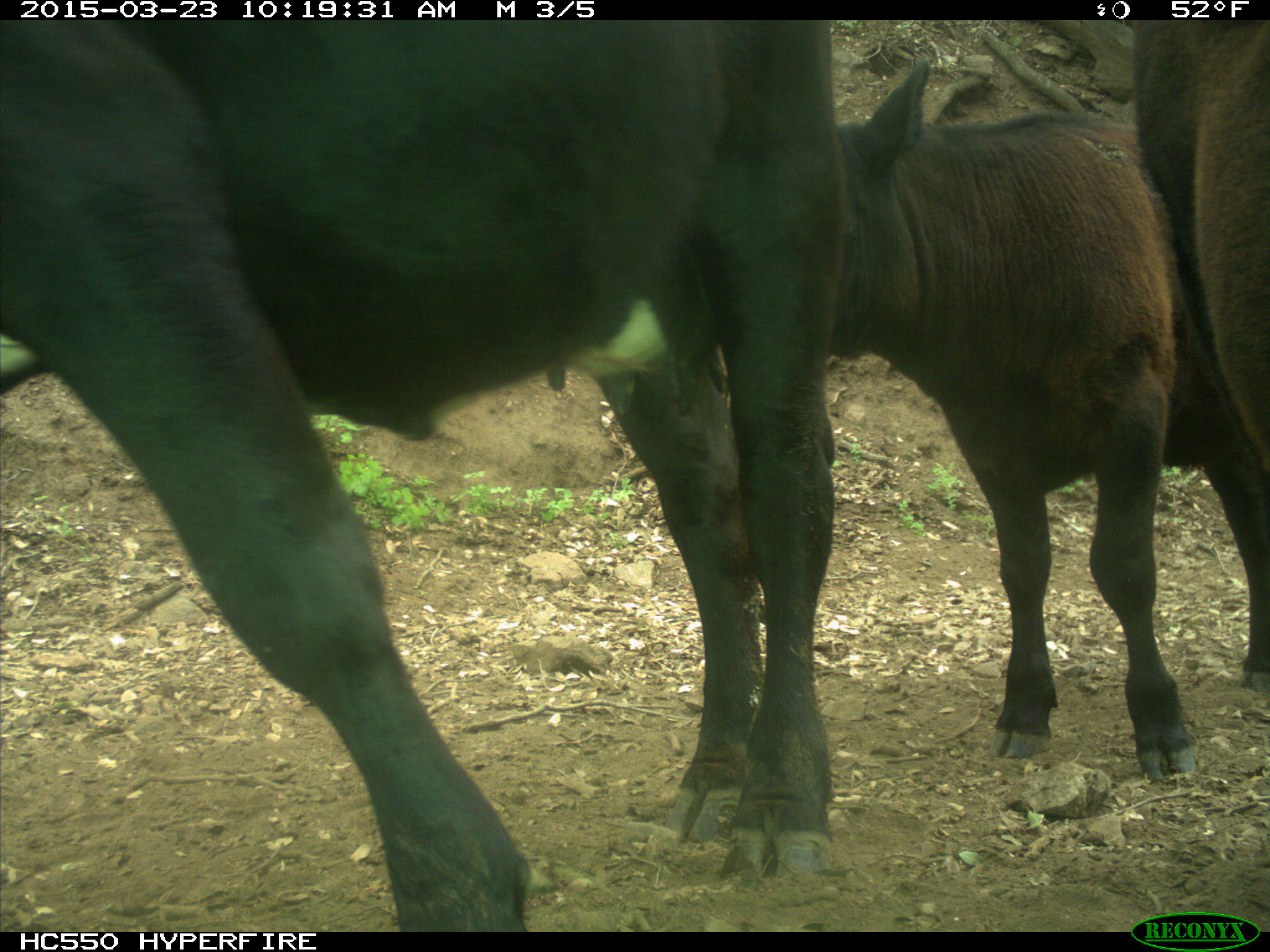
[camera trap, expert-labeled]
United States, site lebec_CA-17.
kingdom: Animalia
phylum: Chordata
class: Mammalia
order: Artiodactyla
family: Bovidae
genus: Bos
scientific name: Bos taurus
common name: domestic cow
Bos taurus (domestic cow).